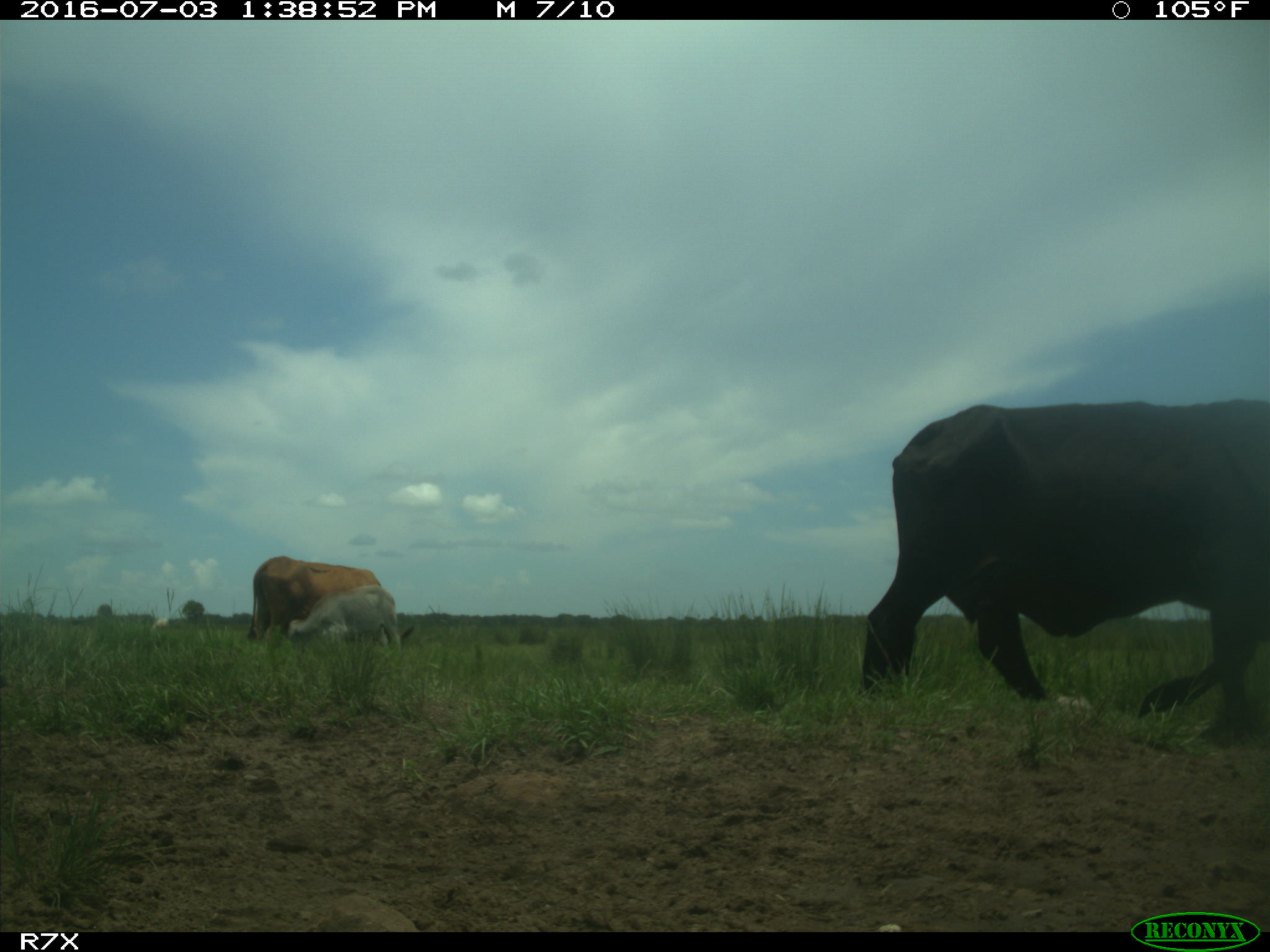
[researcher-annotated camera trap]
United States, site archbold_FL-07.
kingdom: Animalia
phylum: Chordata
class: Mammalia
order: Artiodactyla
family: Bovidae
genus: Bos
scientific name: Bos taurus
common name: domestic cow